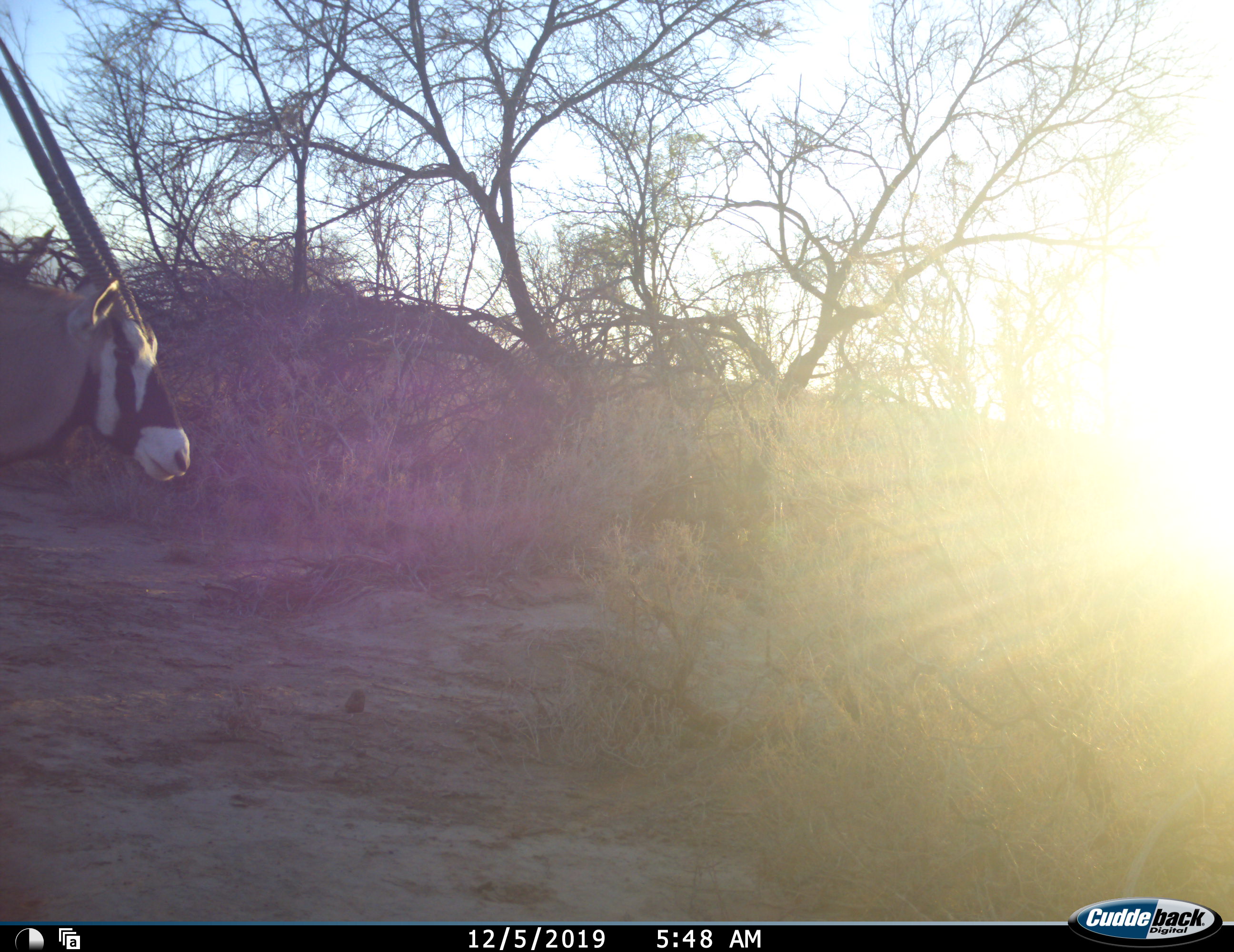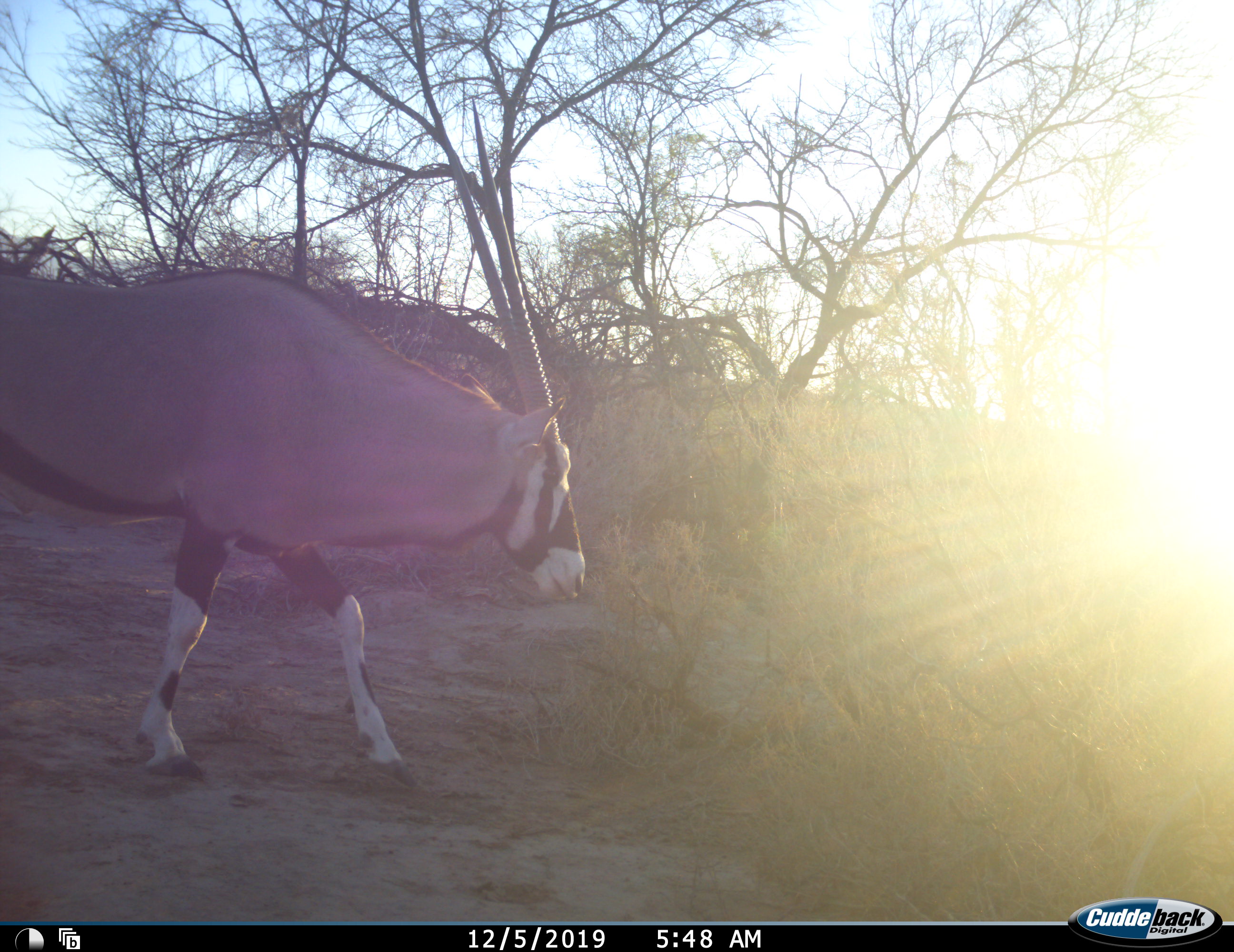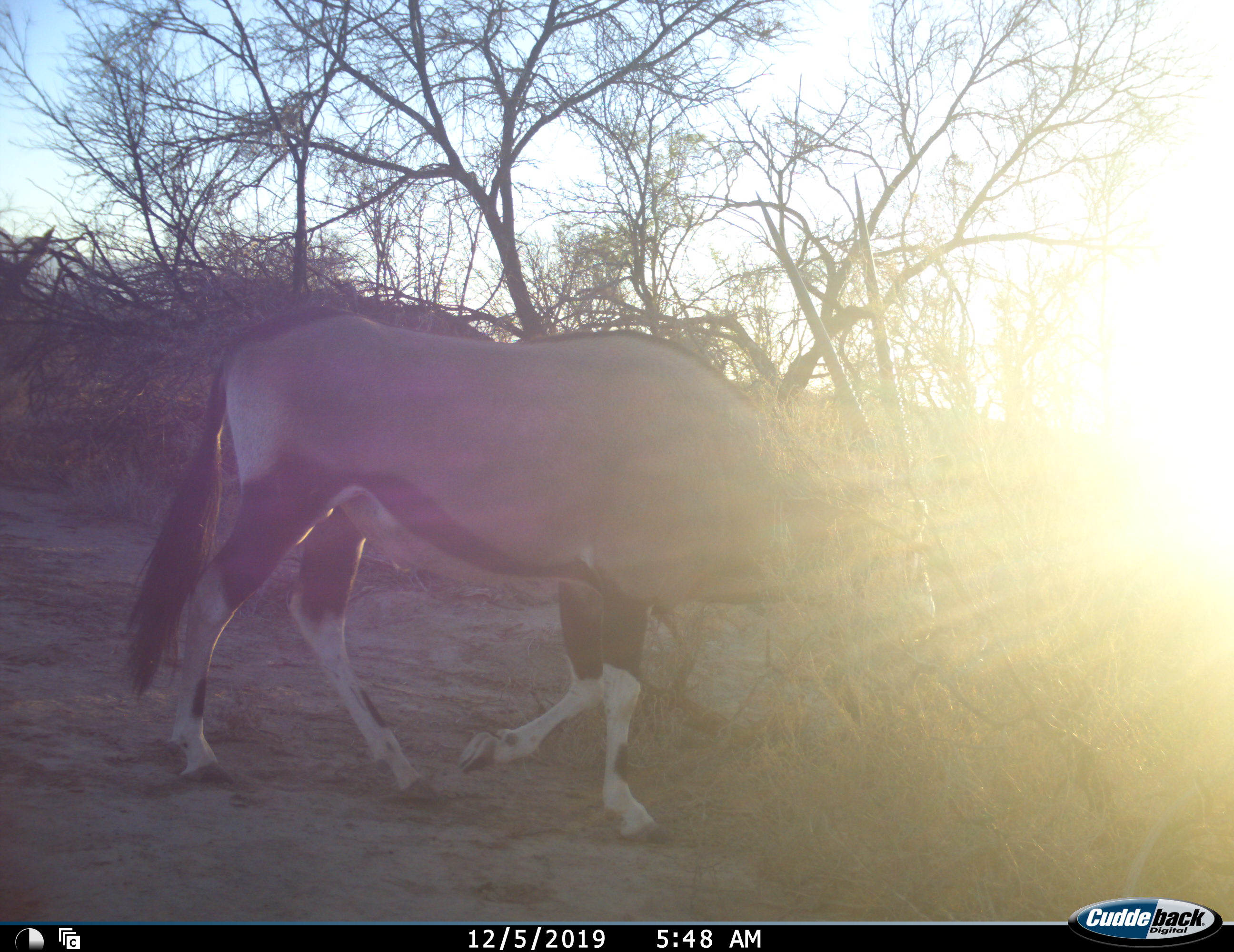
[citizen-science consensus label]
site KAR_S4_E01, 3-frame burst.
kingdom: Animalia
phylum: Chordata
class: Mammalia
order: Artiodactyla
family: Bovidae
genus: Oryx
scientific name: Oryx gazella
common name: gemsbok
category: oryx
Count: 1.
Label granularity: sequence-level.